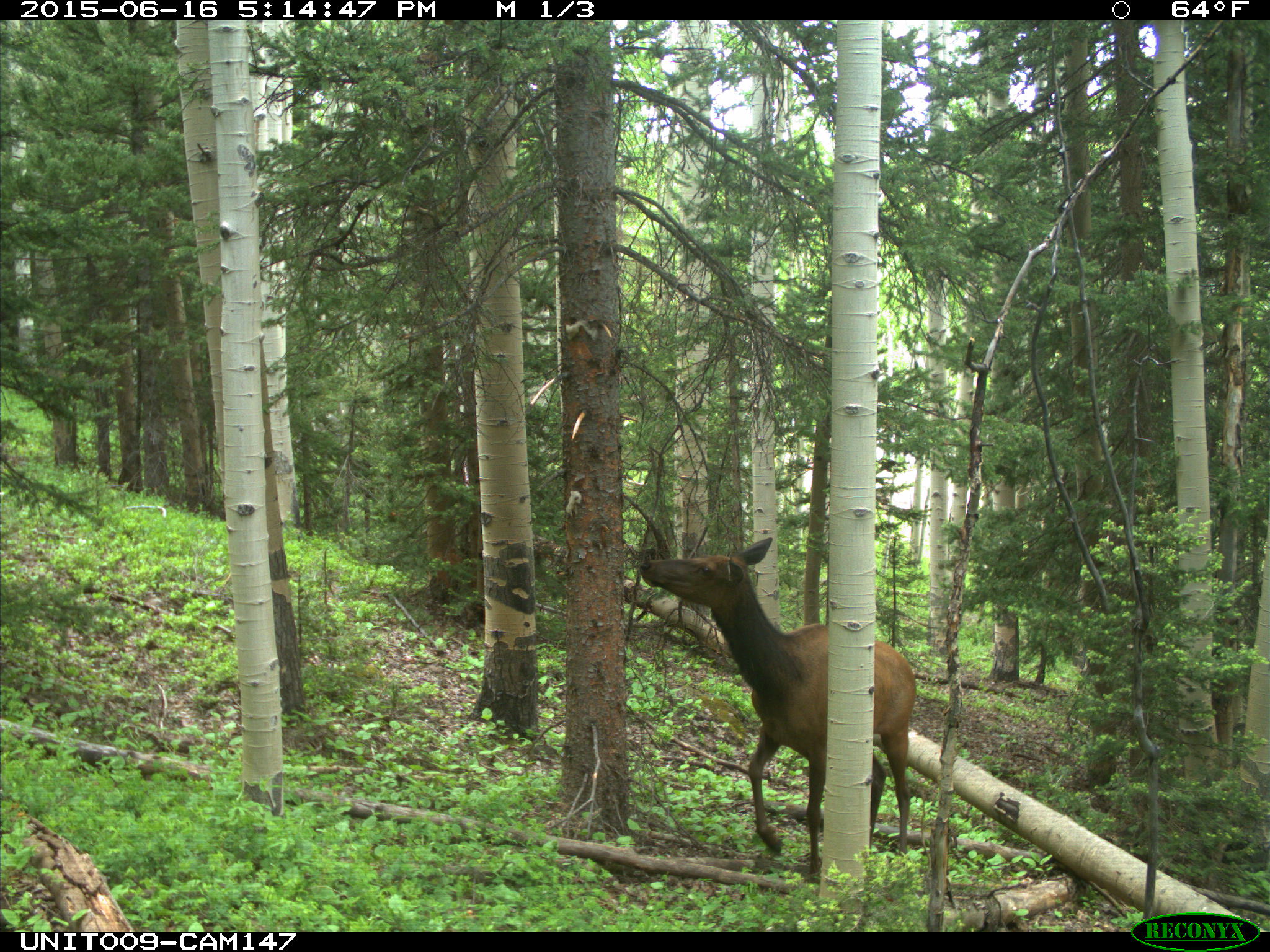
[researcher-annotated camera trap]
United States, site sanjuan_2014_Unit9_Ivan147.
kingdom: Animalia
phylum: Chordata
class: Mammalia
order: Artiodactyla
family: Cervidae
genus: Cervus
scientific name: Cervus elaphus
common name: red deer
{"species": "Cervus elaphus (red deer)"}